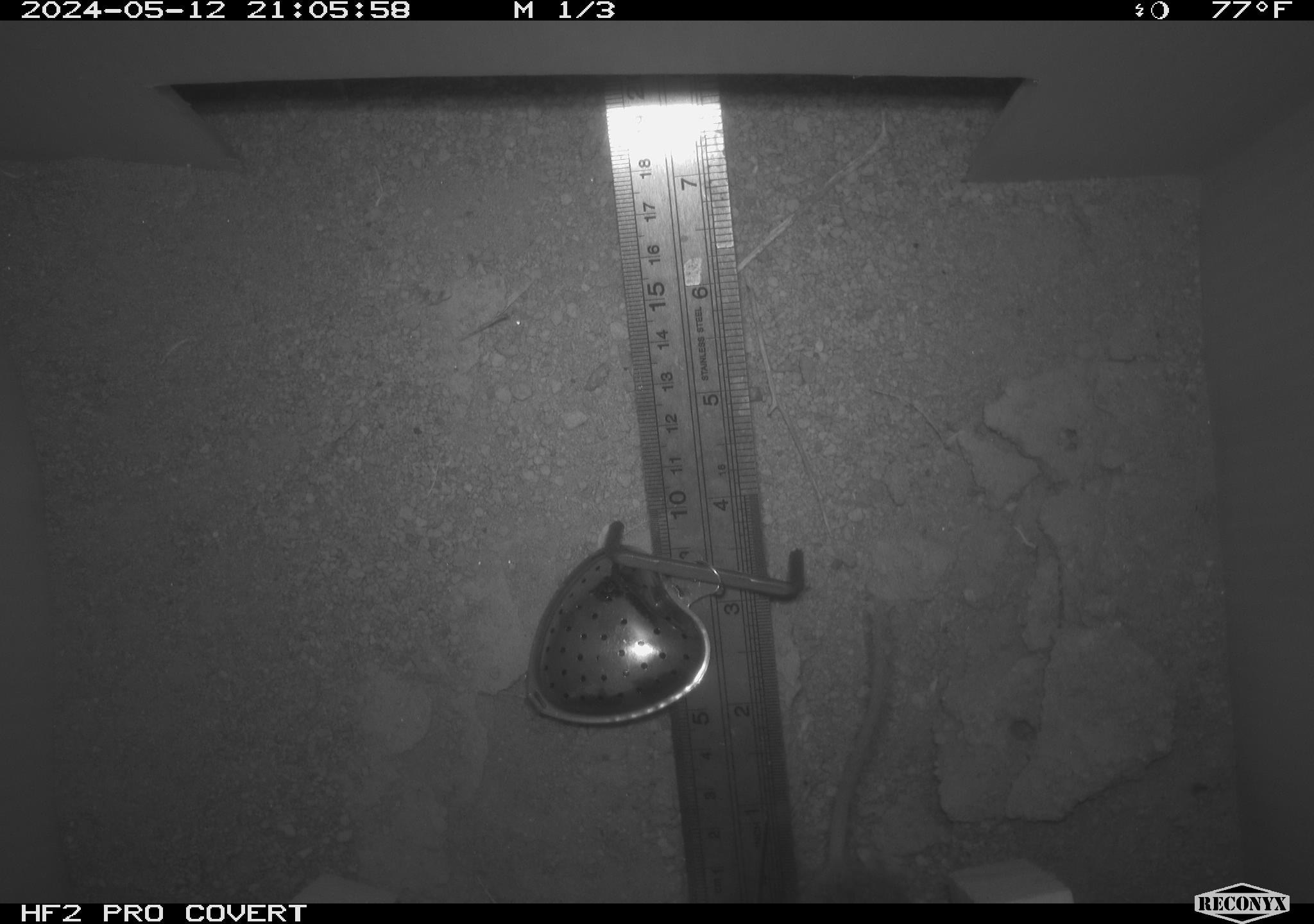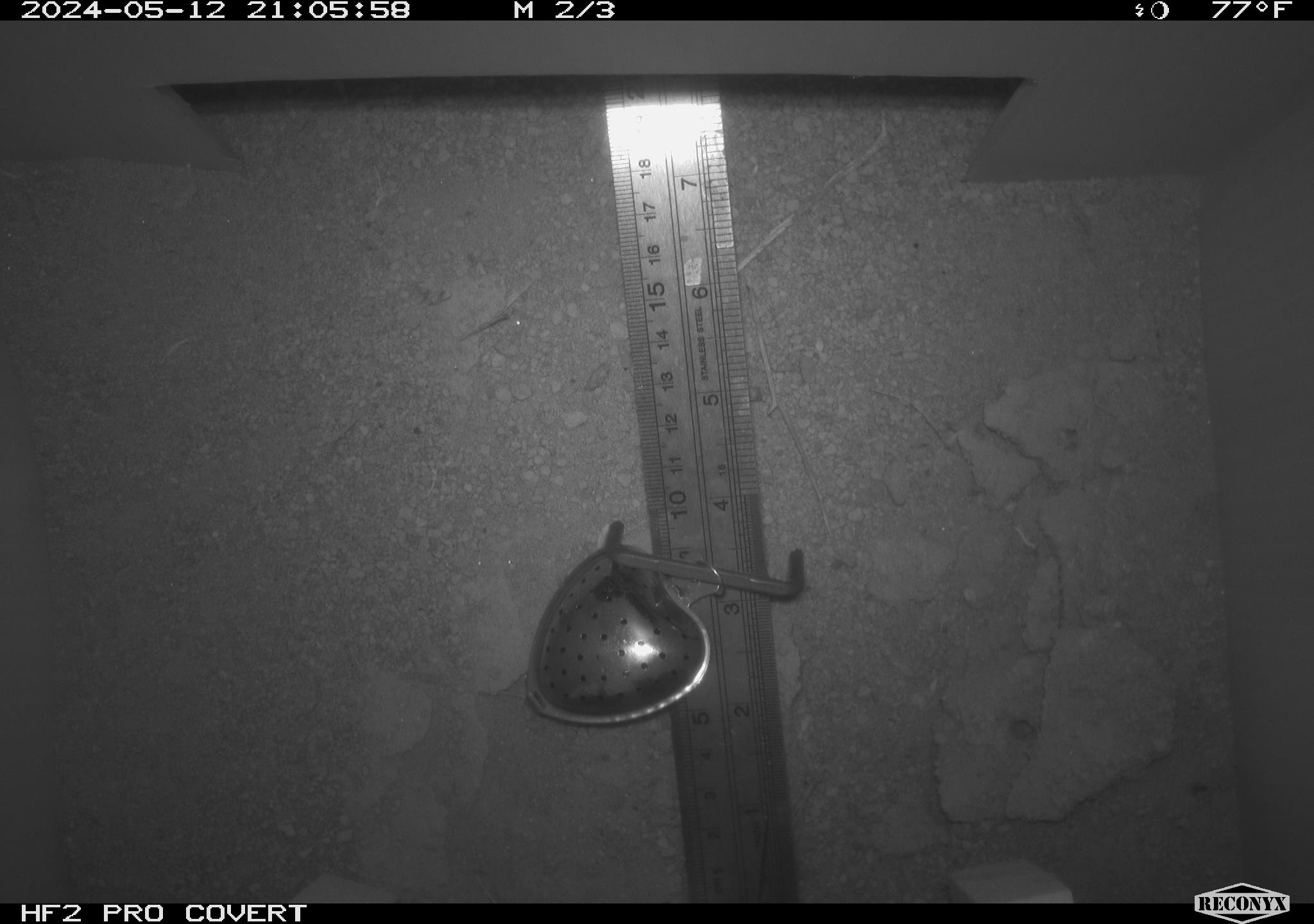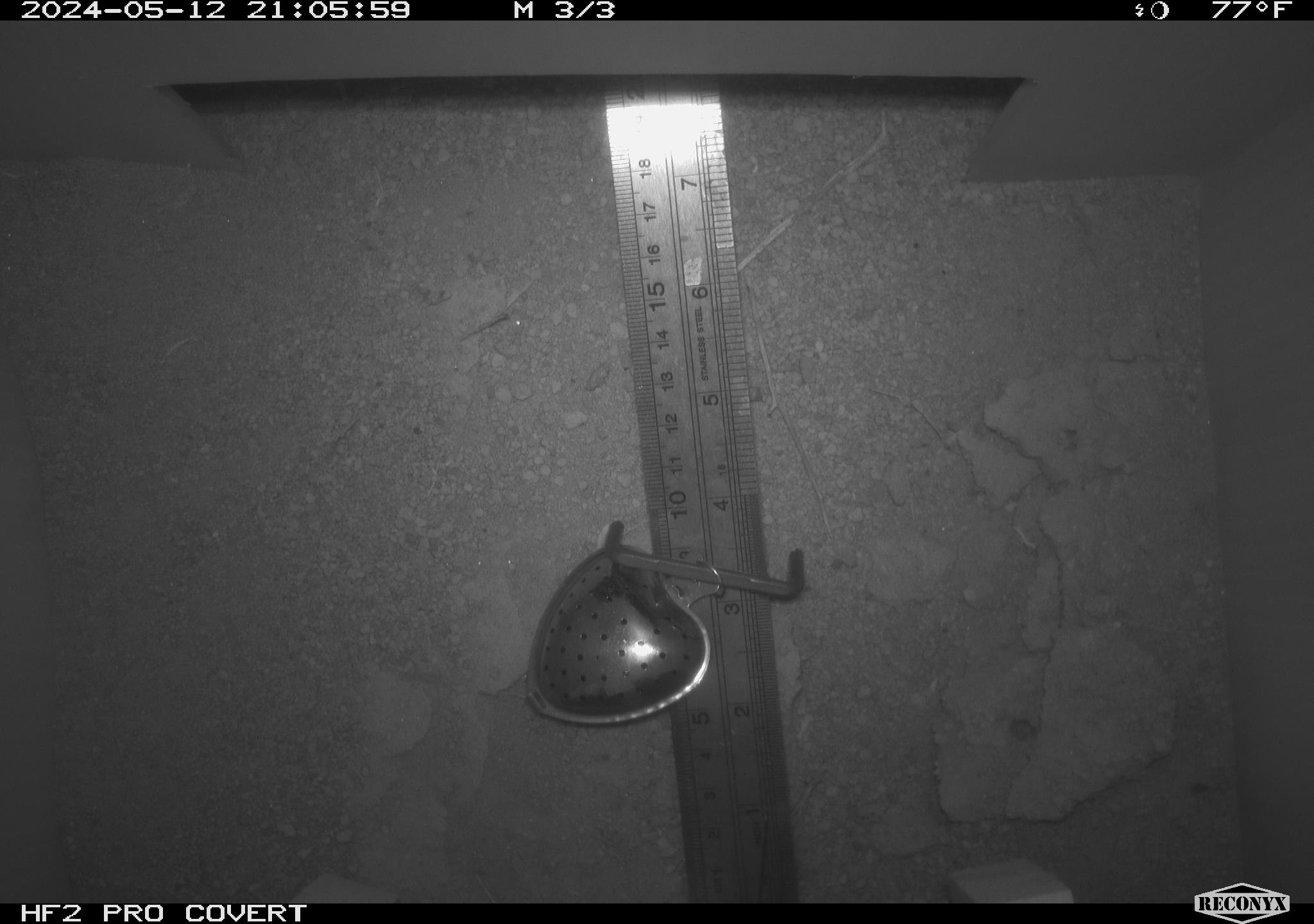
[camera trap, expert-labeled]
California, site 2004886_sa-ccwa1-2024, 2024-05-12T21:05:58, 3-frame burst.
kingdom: Animalia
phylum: Chordata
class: Mammalia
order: Rodentia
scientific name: Rodentia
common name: woodrat or rat or mouse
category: woodrat or rat or mouse species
Woodrat or rat or mouse species (woodrat or rat or mouse) (Rodentia).